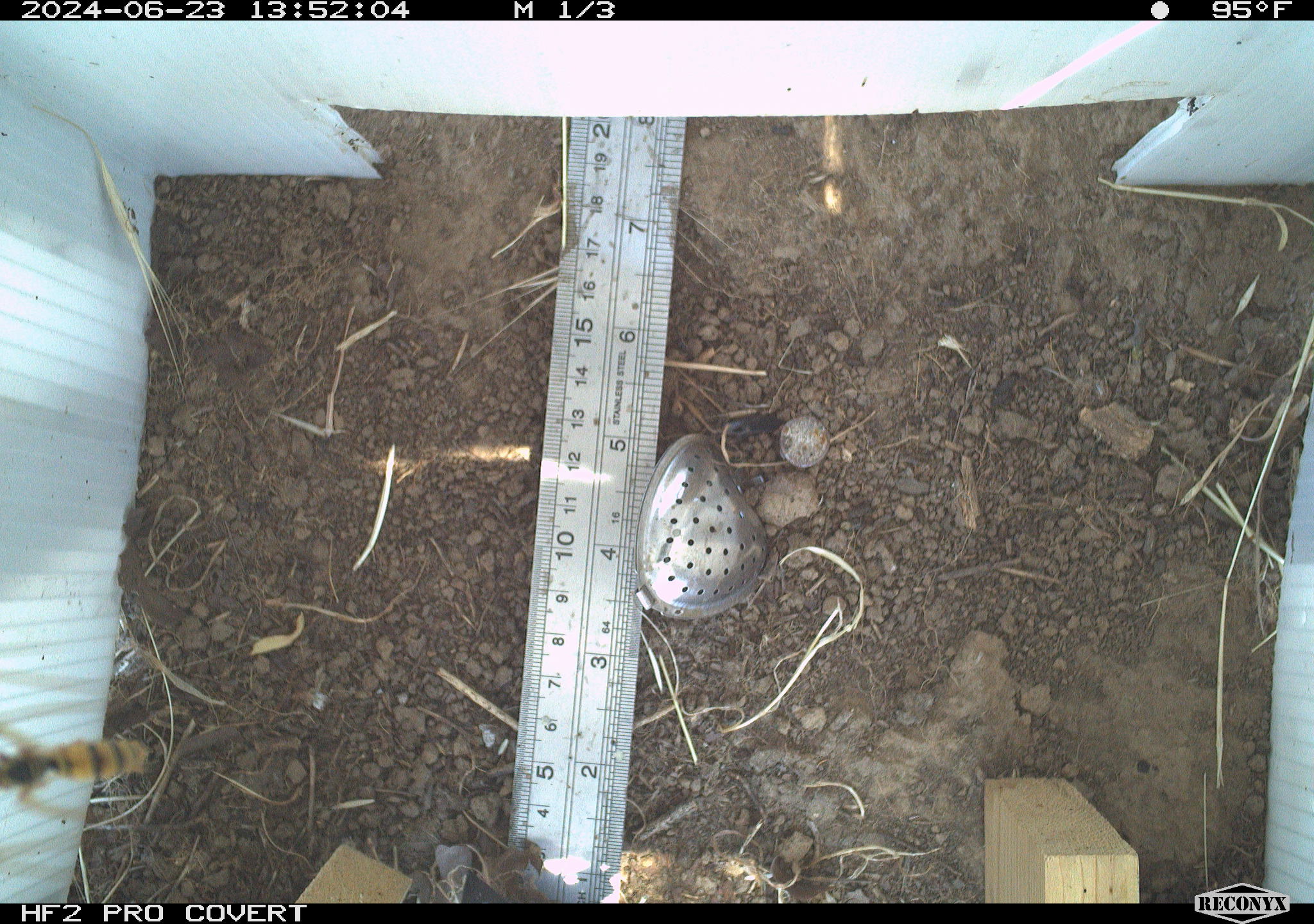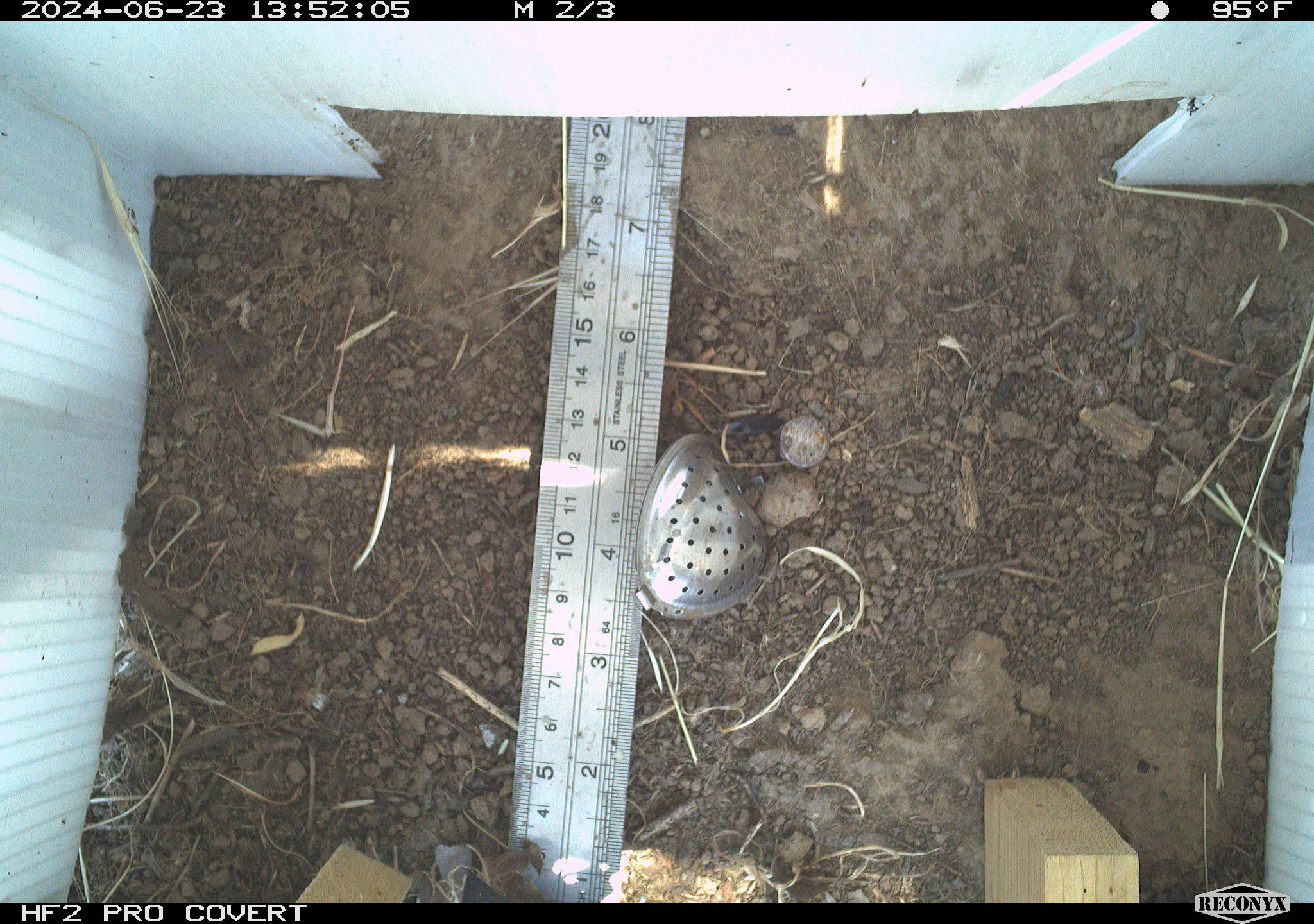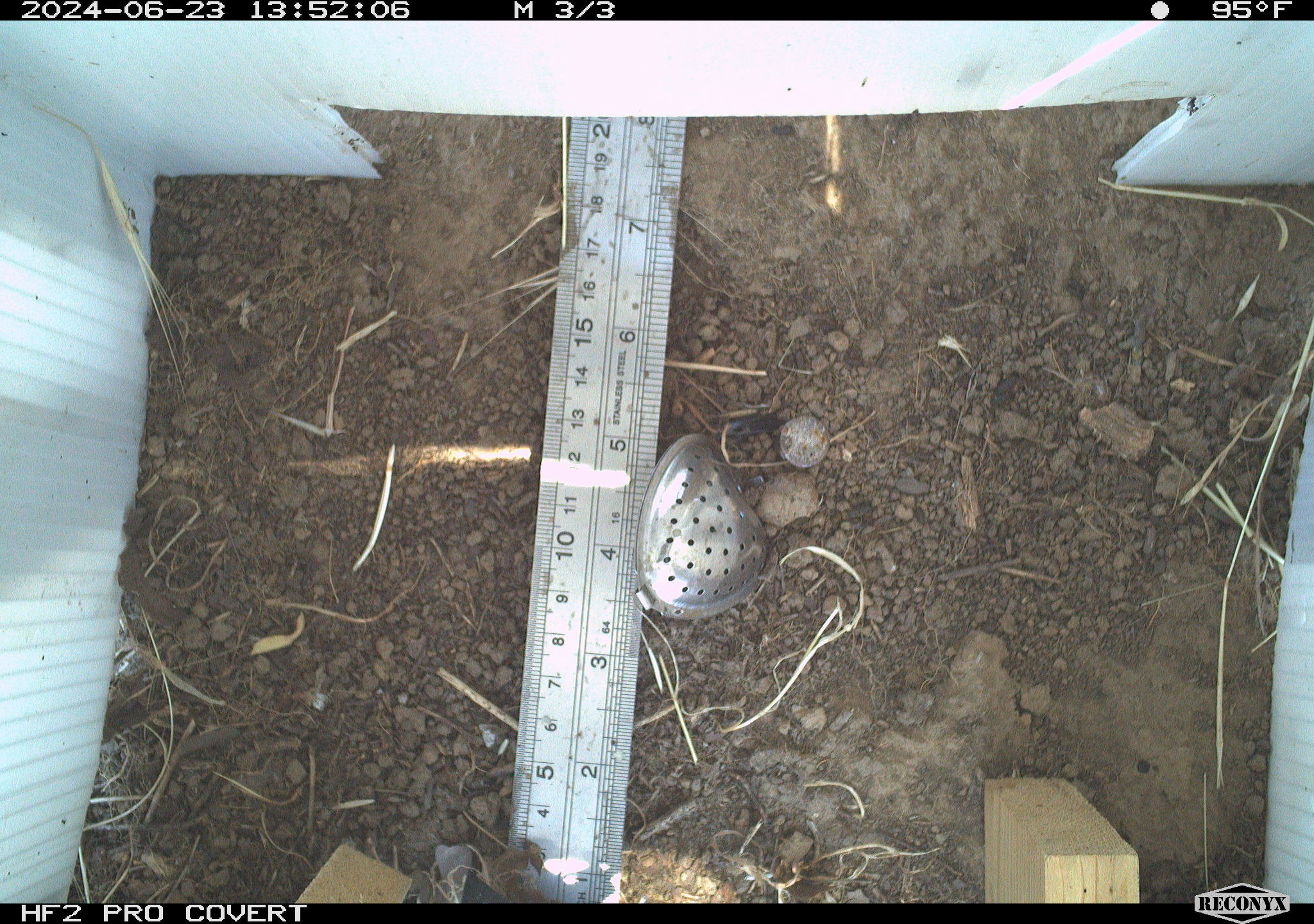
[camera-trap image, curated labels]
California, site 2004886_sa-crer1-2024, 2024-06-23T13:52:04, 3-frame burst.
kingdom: Animalia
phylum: Arthropoda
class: Insecta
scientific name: Insecta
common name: insect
Insect (Insecta).